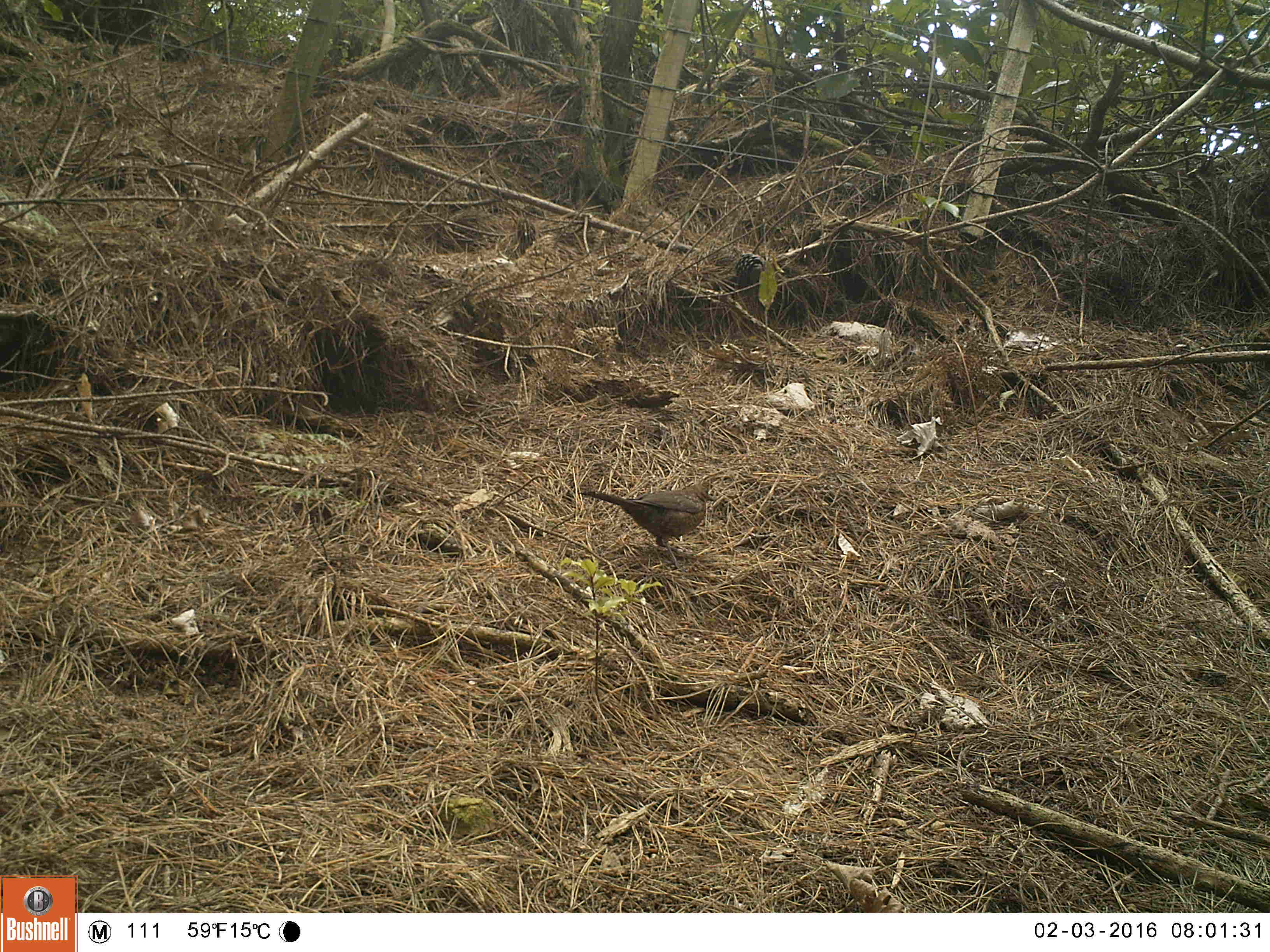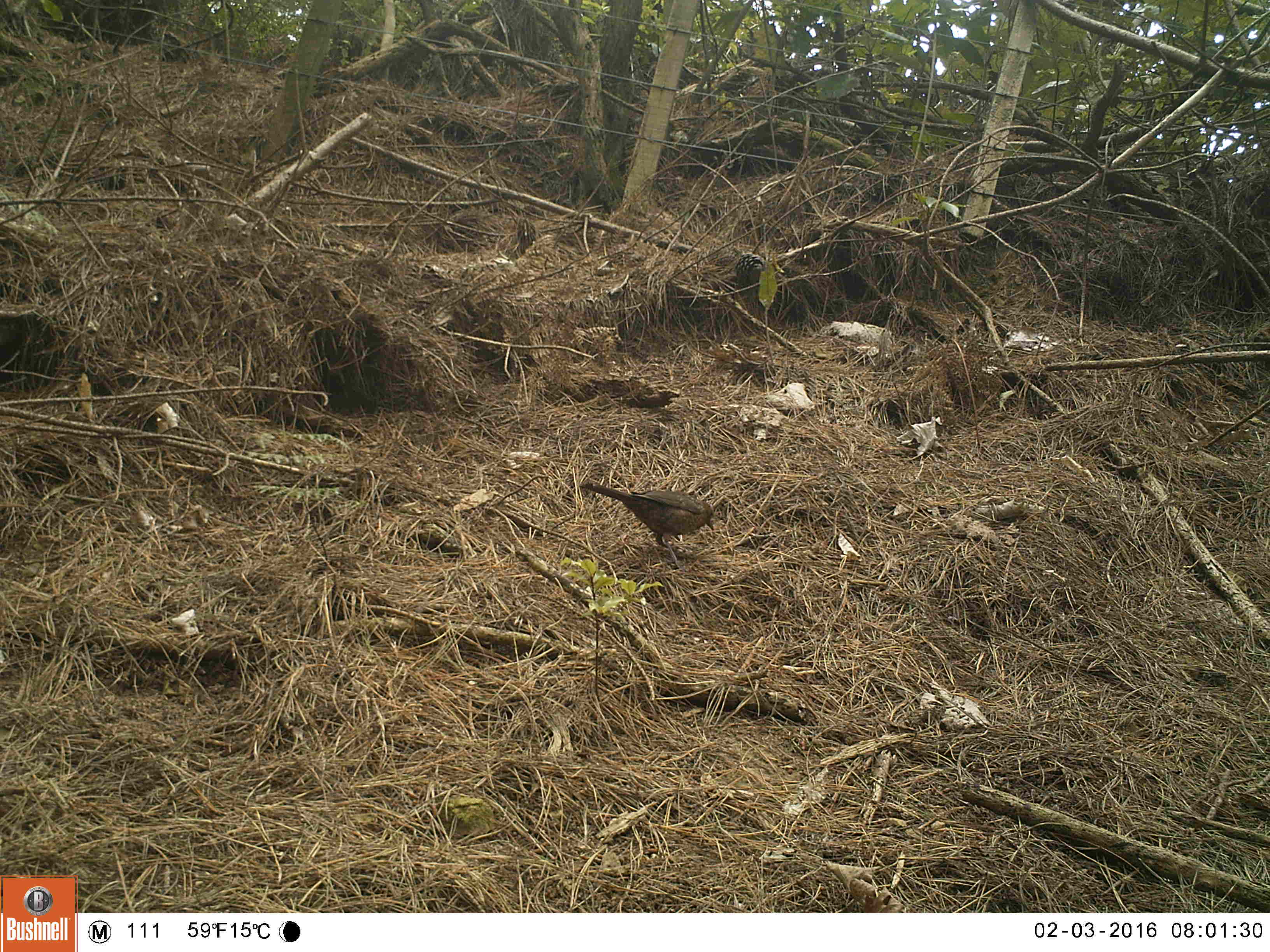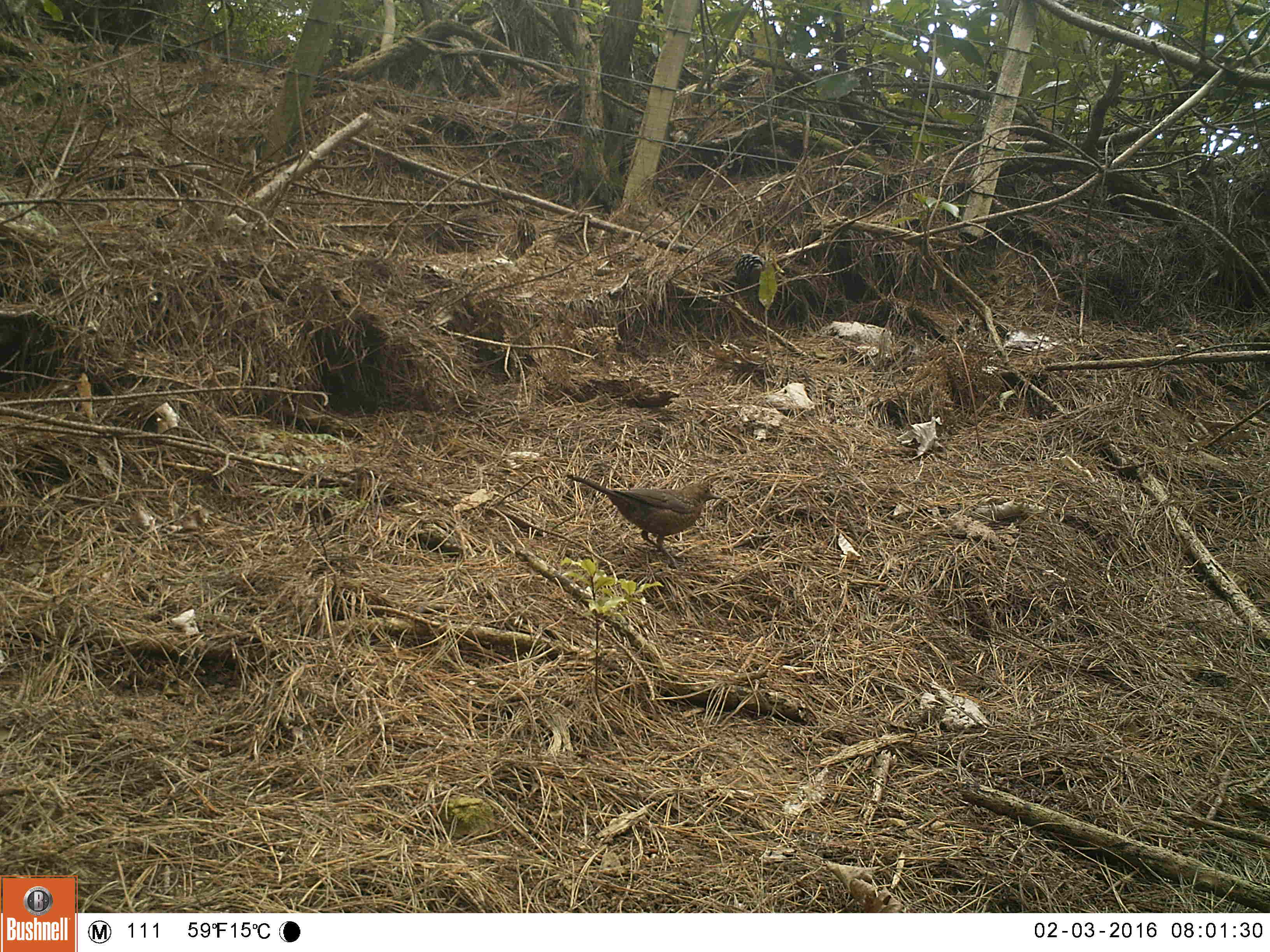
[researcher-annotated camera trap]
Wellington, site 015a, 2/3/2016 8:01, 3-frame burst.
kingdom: Animalia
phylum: Chordata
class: Aves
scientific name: Aves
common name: bird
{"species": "bird (Aves)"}